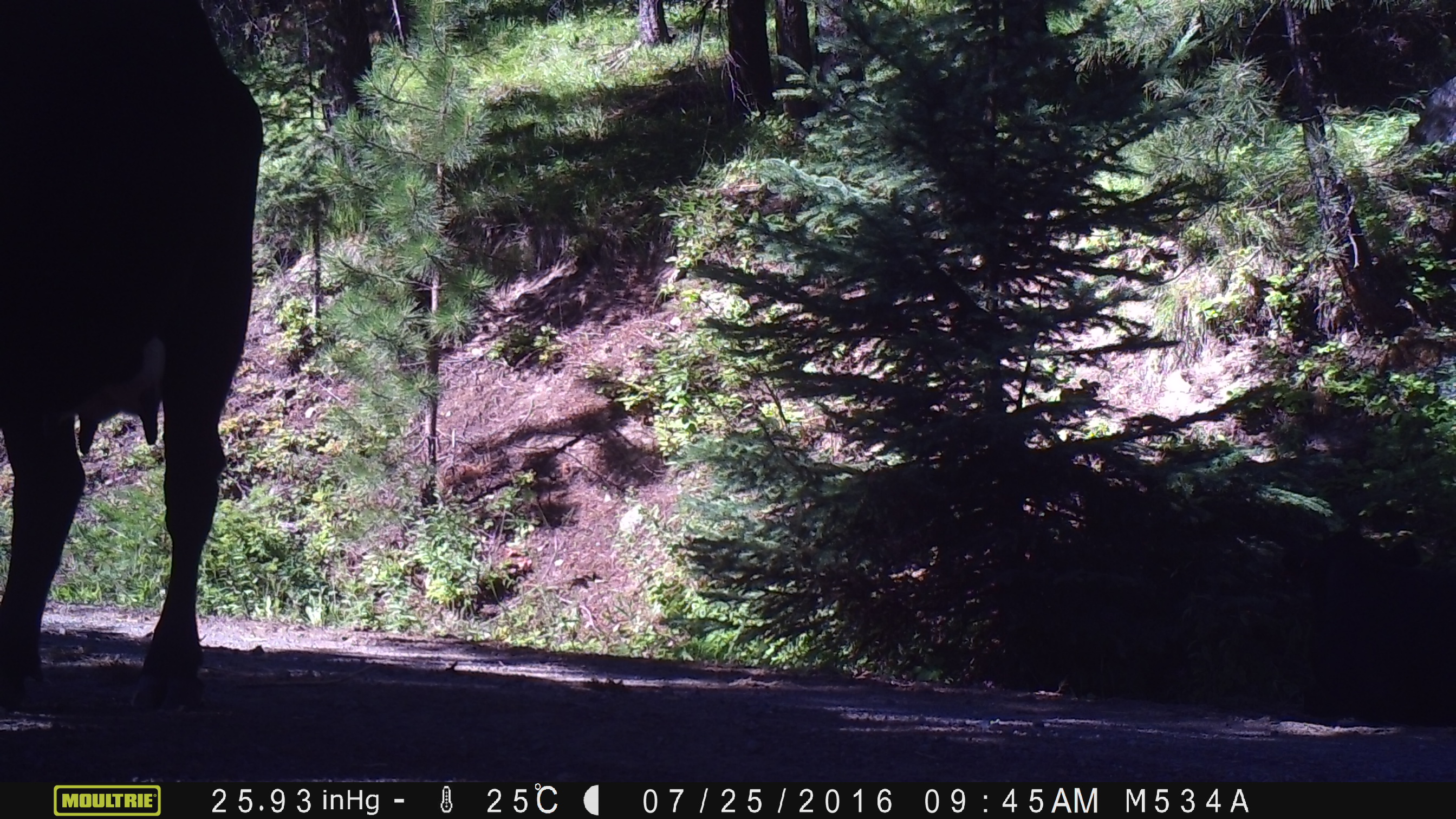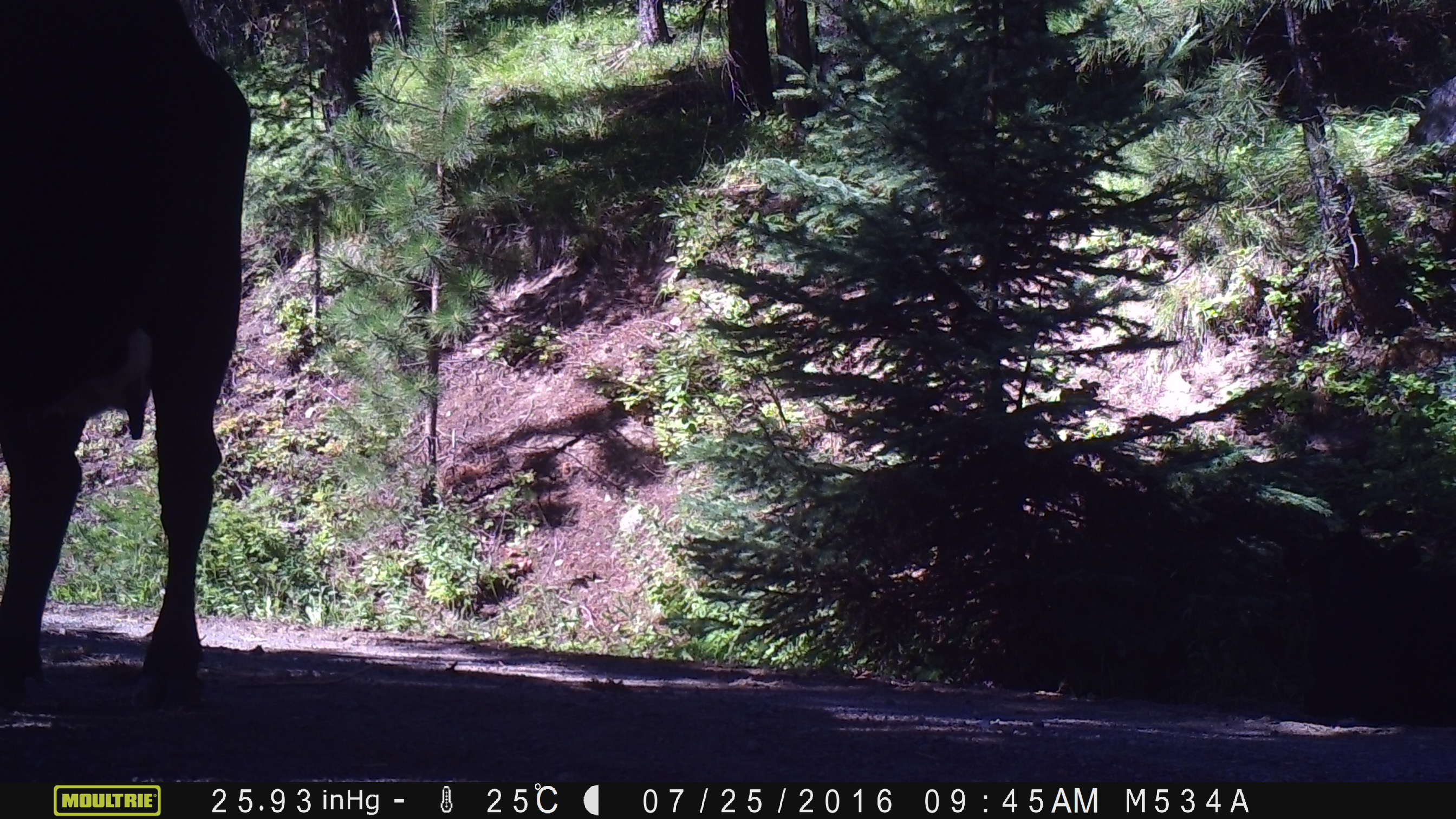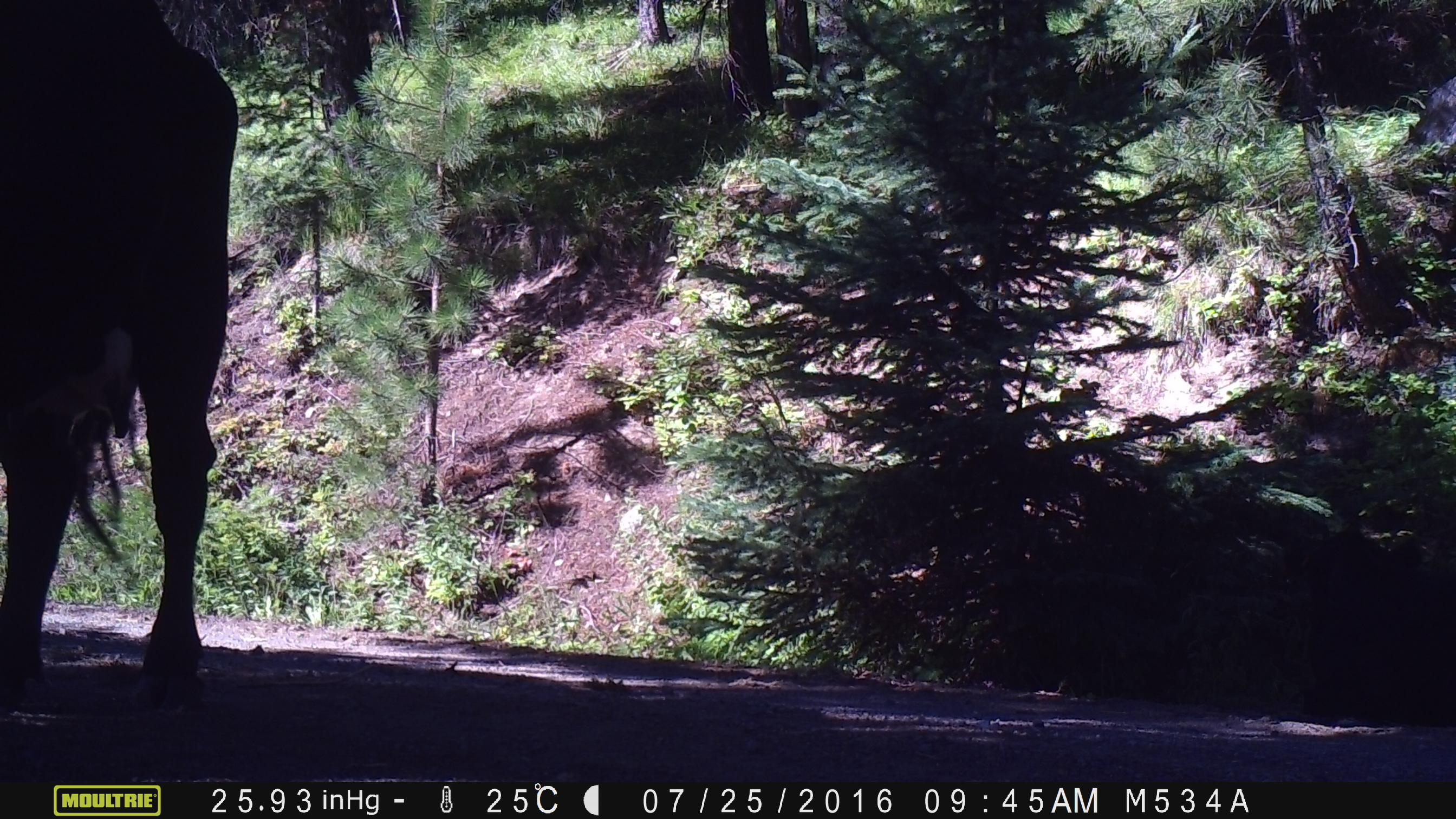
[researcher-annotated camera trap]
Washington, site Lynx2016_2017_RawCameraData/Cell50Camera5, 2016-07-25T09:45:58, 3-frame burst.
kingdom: Animalia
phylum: Chordata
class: Mammalia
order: Artiodactyla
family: Bovidae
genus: Bos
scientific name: Bos taurus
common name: domestic cattle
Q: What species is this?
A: Domestic cattle (Bos taurus).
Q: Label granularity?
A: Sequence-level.